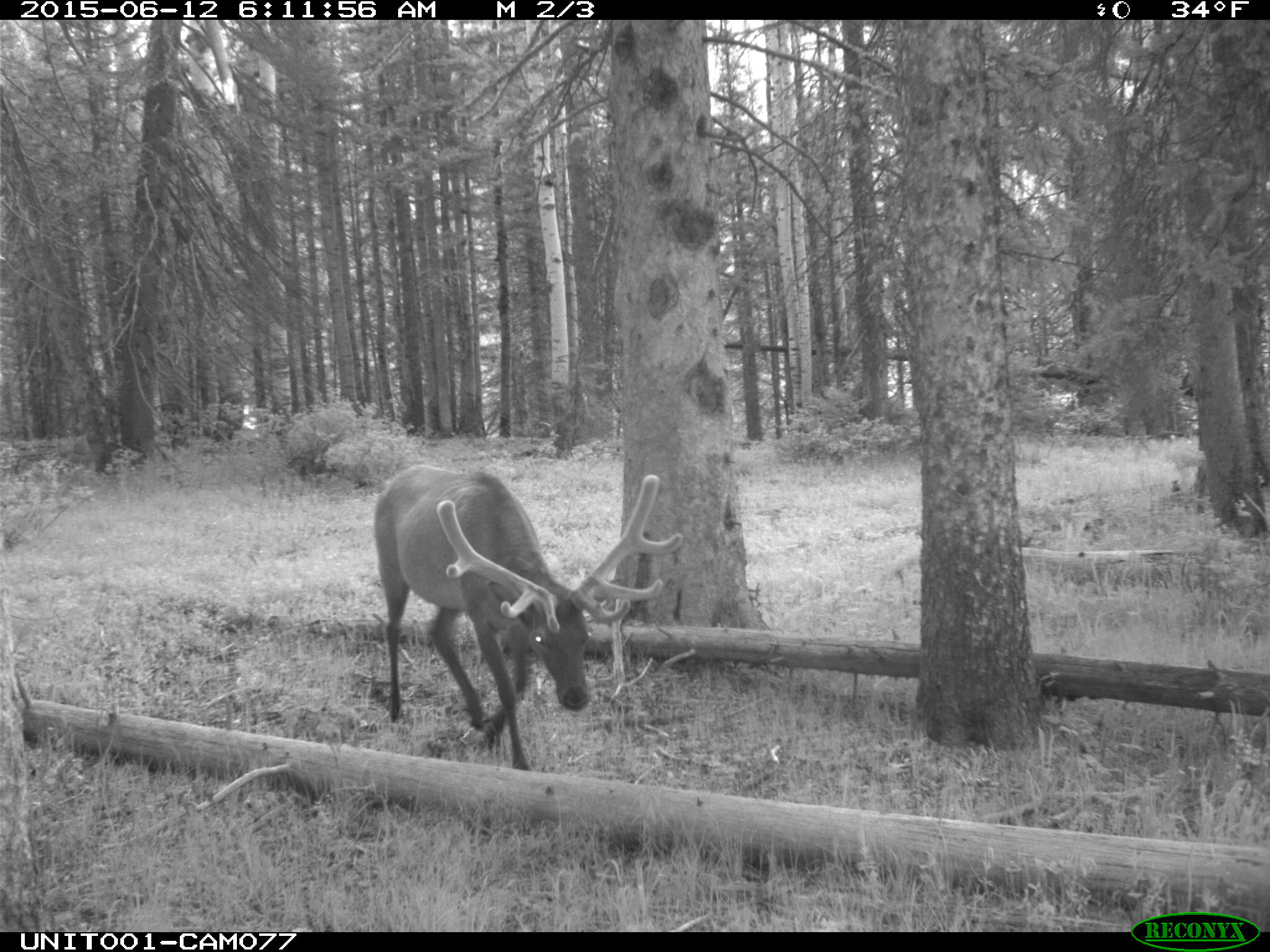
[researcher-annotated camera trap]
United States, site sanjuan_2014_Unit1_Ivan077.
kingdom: Animalia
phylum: Chordata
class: Mammalia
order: Artiodactyla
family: Cervidae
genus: Cervus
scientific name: Cervus elaphus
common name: red deer